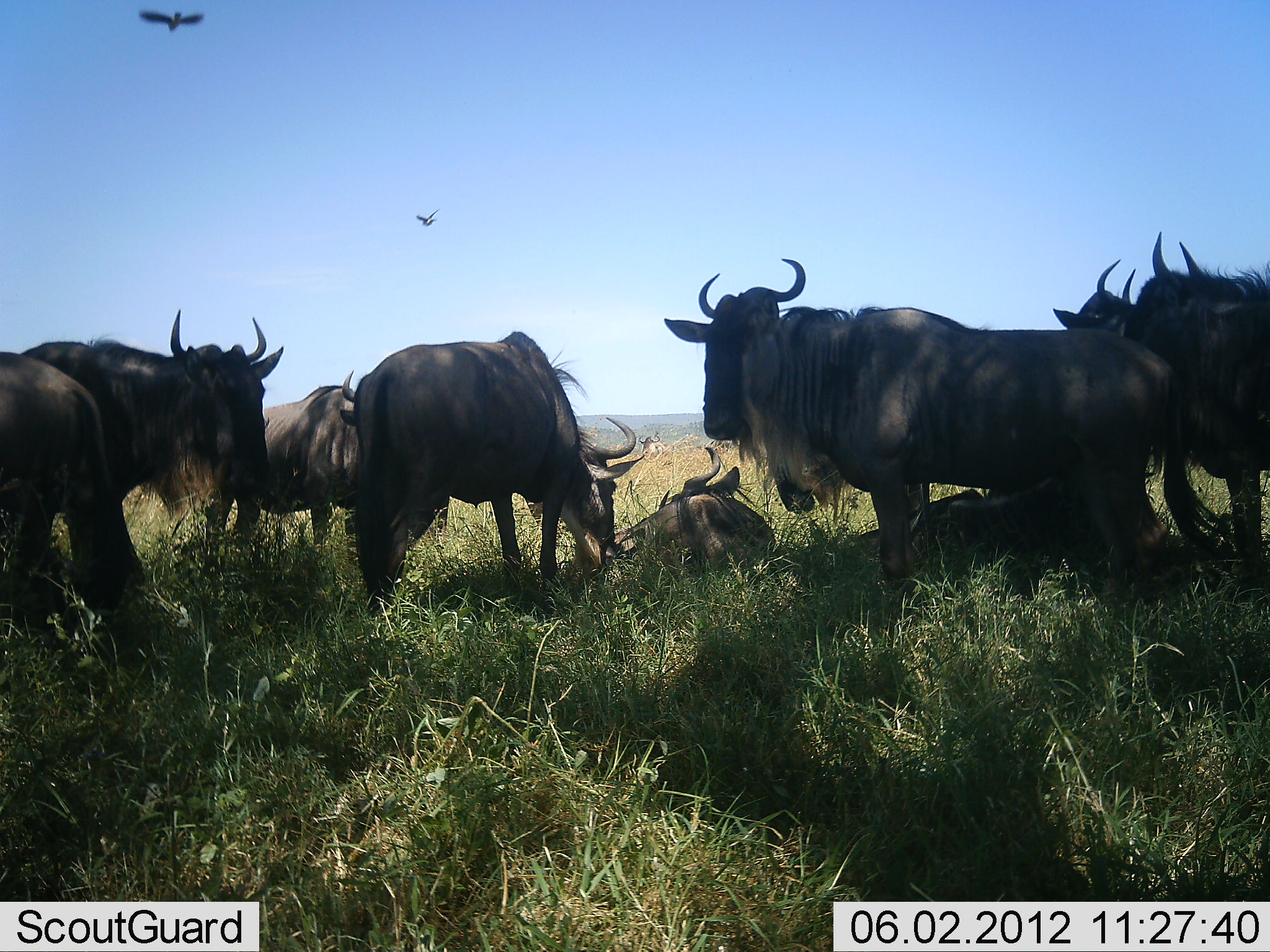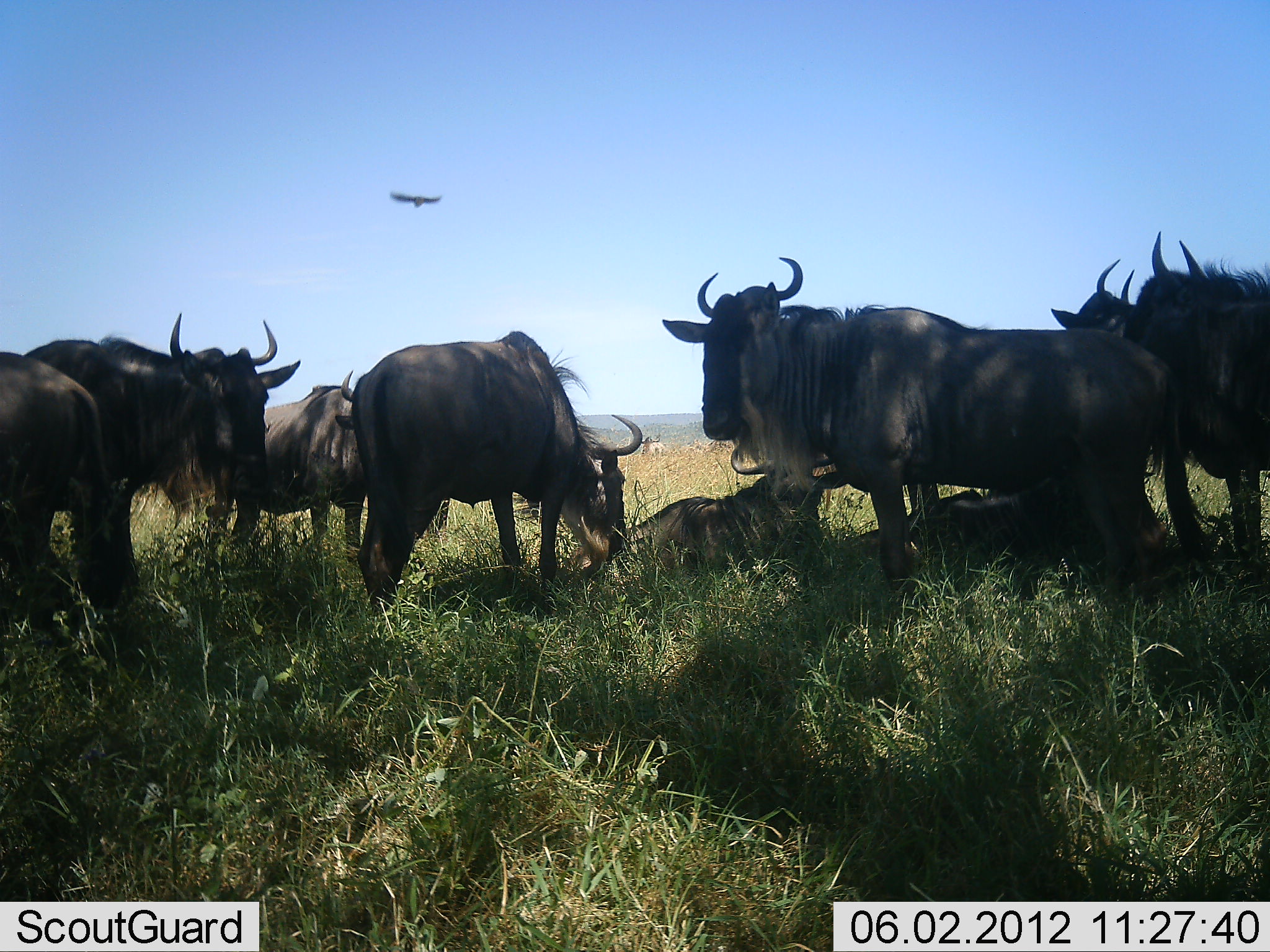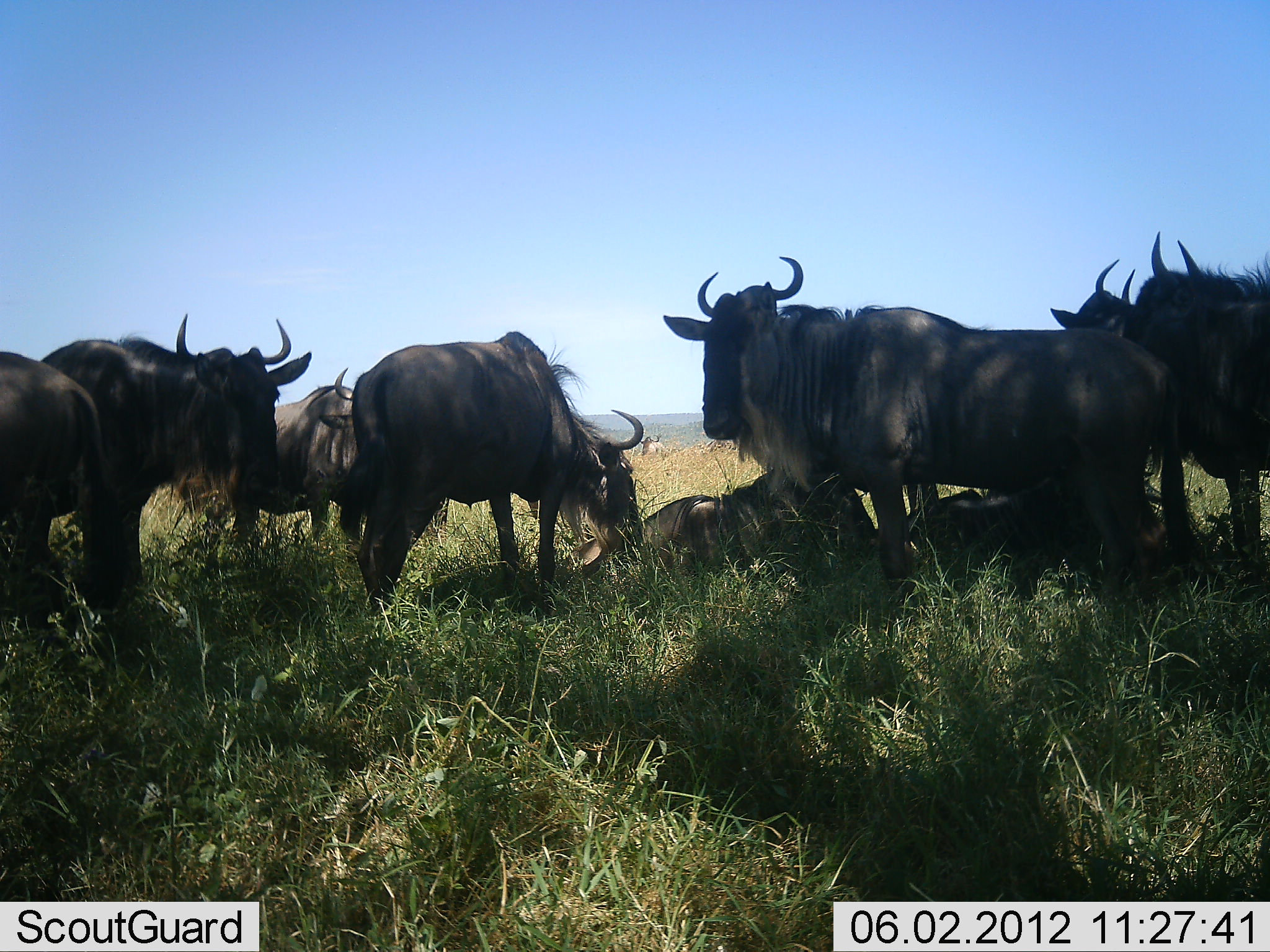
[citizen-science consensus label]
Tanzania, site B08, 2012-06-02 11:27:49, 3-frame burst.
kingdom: Animalia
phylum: Chordata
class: Aves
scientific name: Aves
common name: bird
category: otherbird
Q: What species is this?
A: Otherbird (bird) (Aves).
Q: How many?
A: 2.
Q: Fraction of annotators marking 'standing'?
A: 0%.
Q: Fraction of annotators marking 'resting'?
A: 0%.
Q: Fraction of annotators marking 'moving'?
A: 100%.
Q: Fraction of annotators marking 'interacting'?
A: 0%.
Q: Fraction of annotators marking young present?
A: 0%.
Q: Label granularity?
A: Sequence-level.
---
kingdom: Animalia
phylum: Chordata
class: Mammalia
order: Artiodactyla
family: Bovidae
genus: Connochaetes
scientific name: Connochaetes taurinus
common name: blue wildebeest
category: wildebeest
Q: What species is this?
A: Wildebeest (blue wildebeest) (Connochaetes taurinus).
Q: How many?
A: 9.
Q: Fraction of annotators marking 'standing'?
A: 78%.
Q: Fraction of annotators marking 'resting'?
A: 89%.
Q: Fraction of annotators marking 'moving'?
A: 0%.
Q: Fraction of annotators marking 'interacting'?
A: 17%.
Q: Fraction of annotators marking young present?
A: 6%.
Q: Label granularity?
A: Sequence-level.